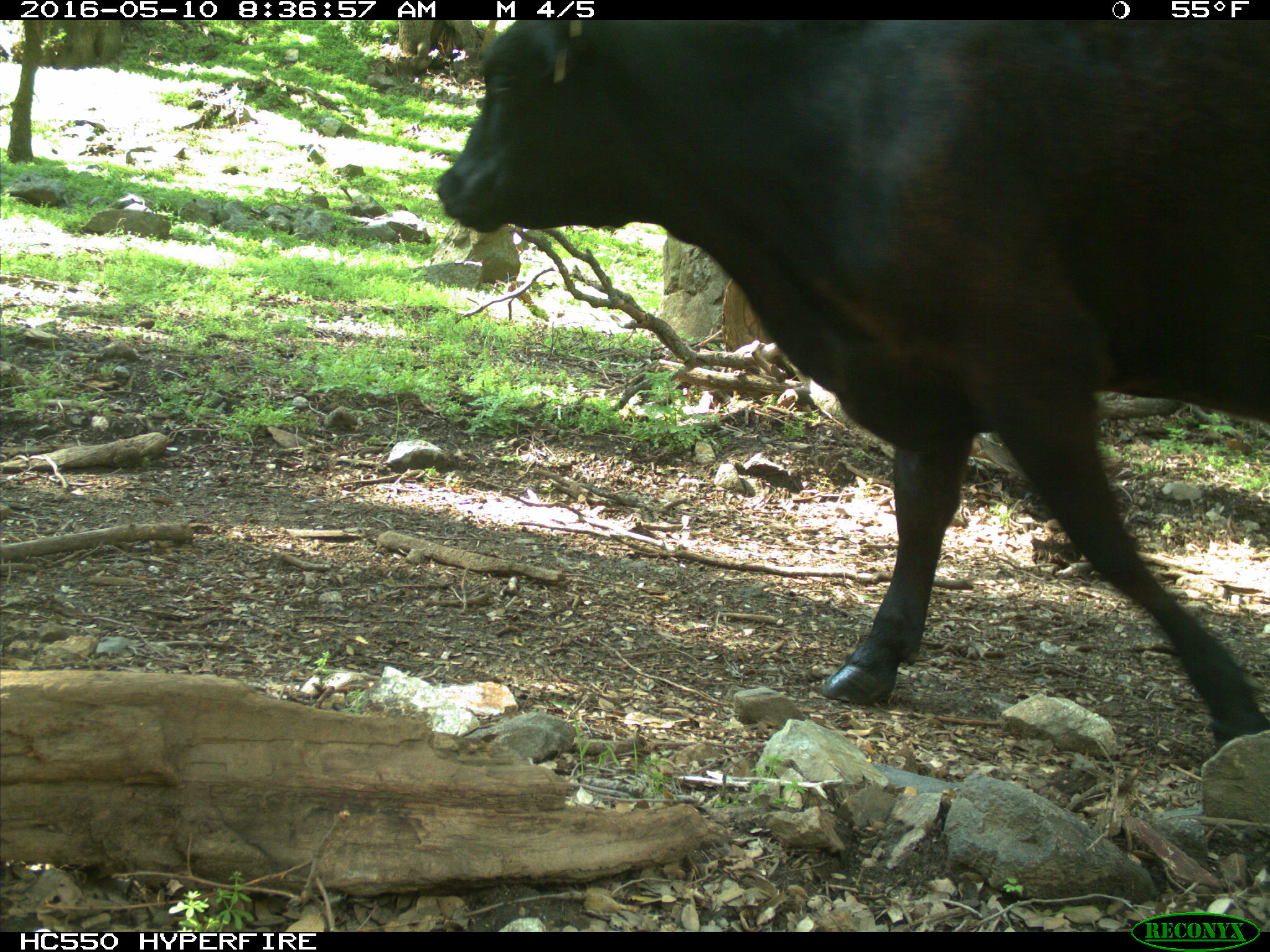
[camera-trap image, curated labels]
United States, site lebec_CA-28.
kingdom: Animalia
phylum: Chordata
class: Mammalia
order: Artiodactyla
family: Bovidae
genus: Bos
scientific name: Bos taurus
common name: domestic cow